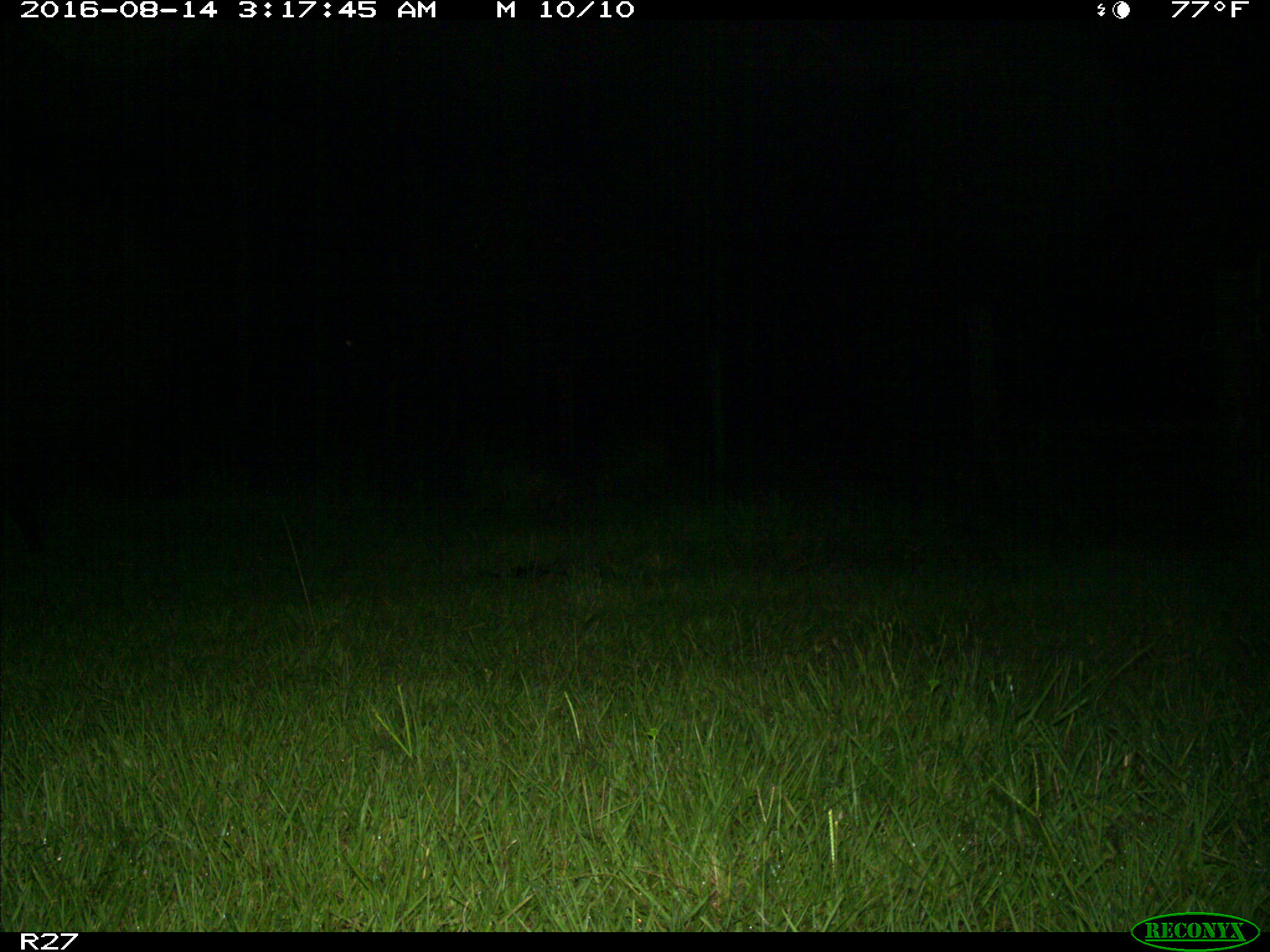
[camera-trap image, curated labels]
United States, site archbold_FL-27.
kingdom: Animalia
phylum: Chordata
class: Mammalia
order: Artiodactyla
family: Suidae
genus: Sus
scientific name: Sus scrofa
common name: wild boar